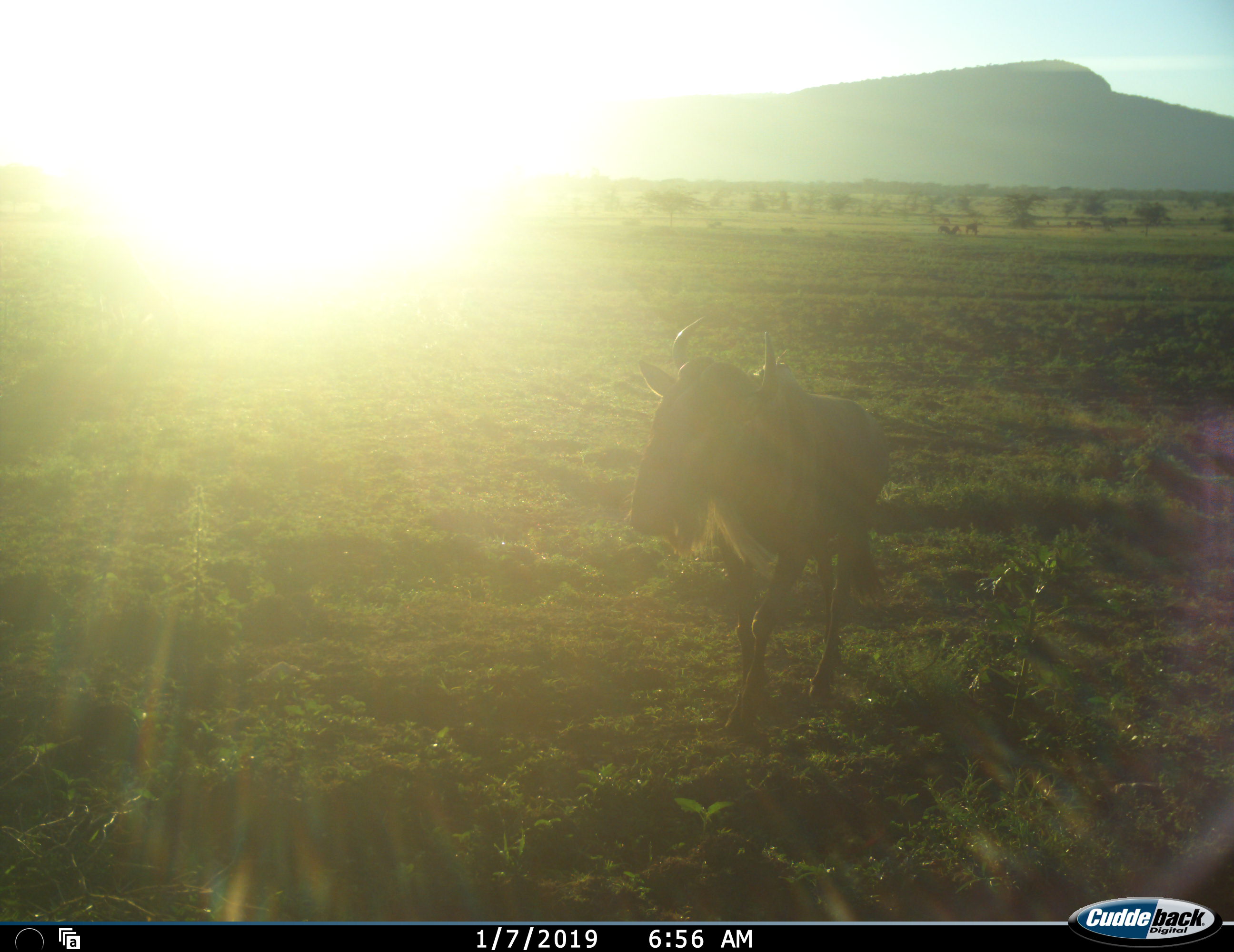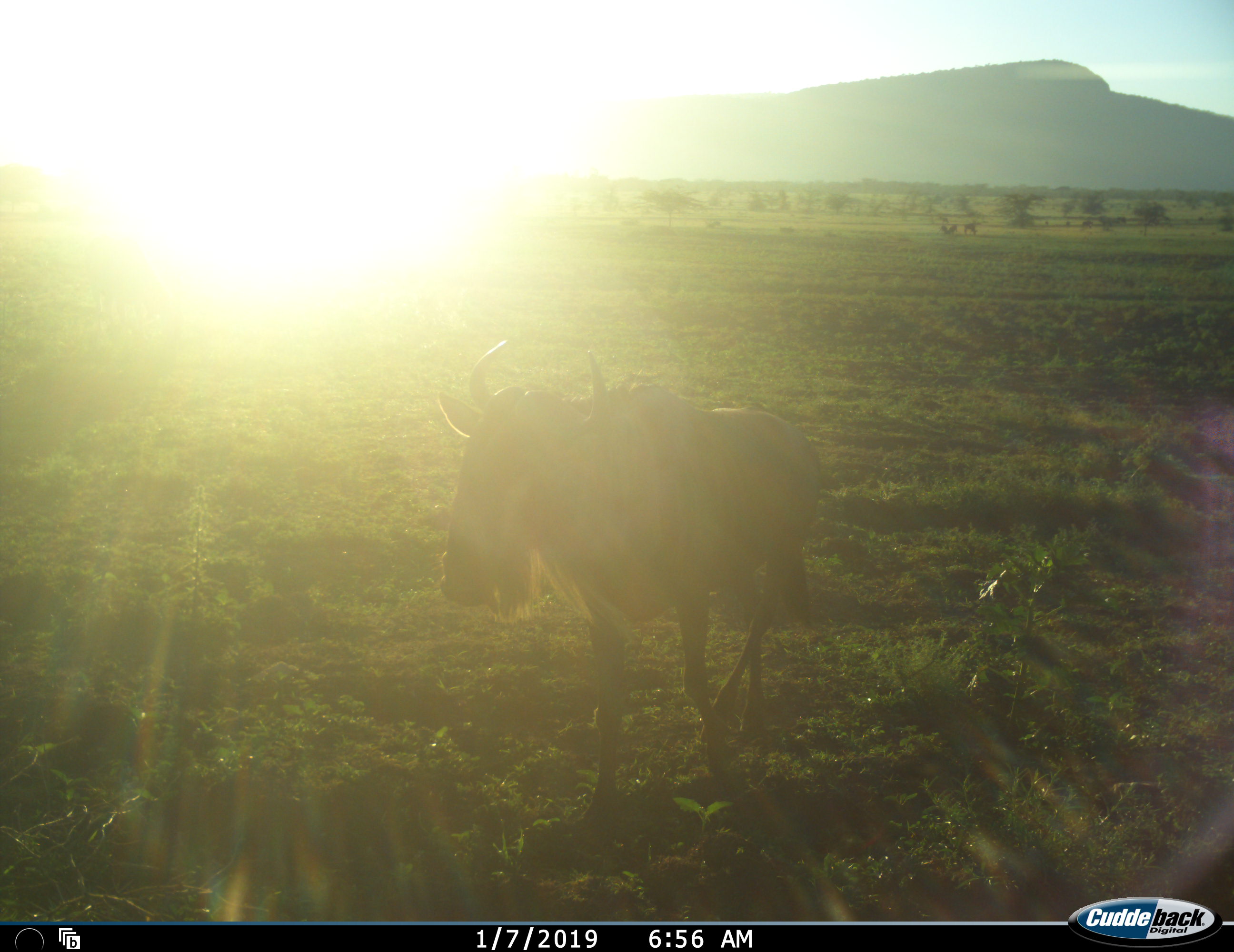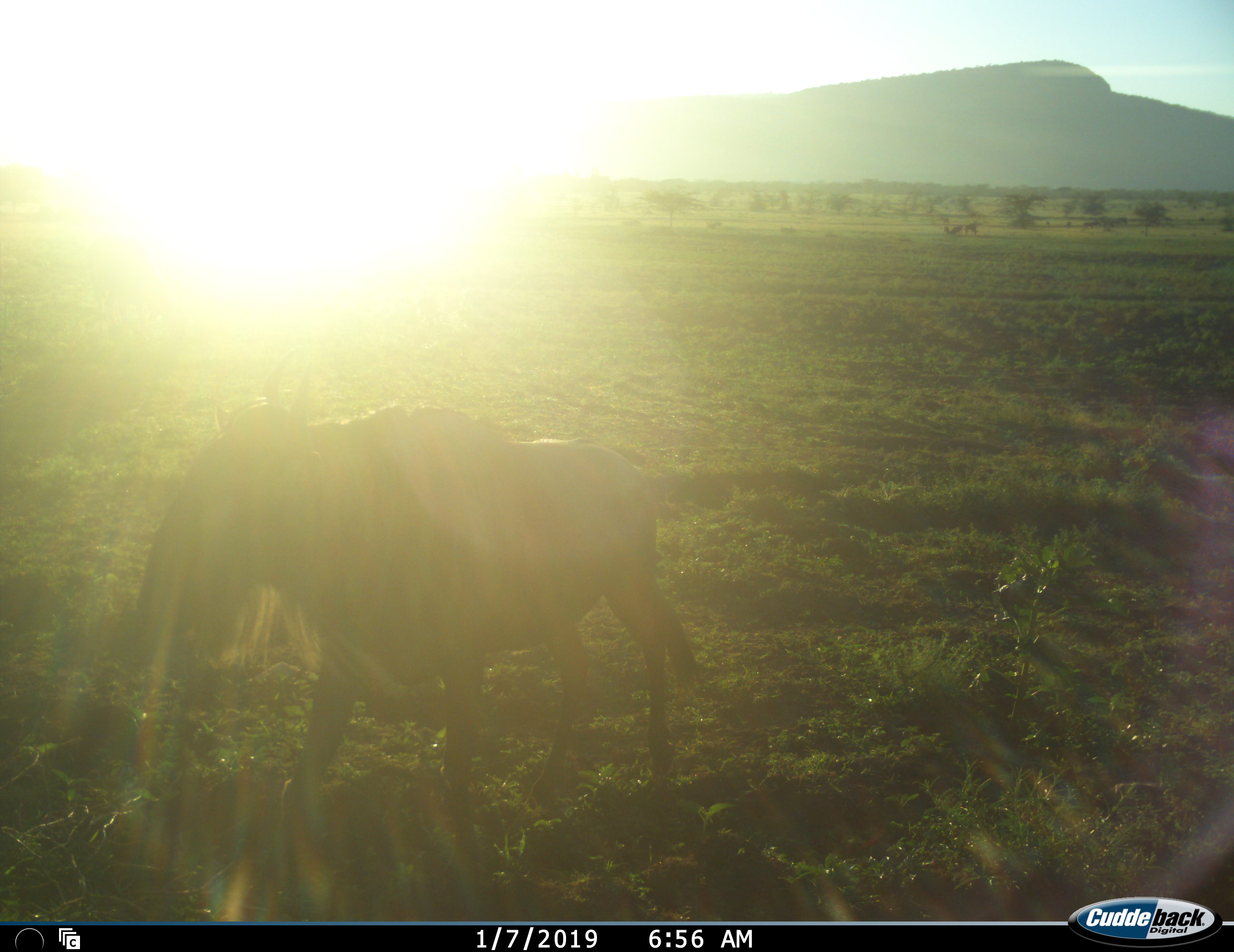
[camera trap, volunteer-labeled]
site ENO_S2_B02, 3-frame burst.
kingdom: Animalia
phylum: Chordata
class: Mammalia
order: Artiodactyla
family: Bovidae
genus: Connochaetes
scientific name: Connochaetes taurinus taurinus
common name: blue wildebeest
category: wildebeestblue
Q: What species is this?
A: Wildebeestblue (blue wildebeest) (Connochaetes taurinus taurinus).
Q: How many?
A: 1.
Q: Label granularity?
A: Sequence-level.